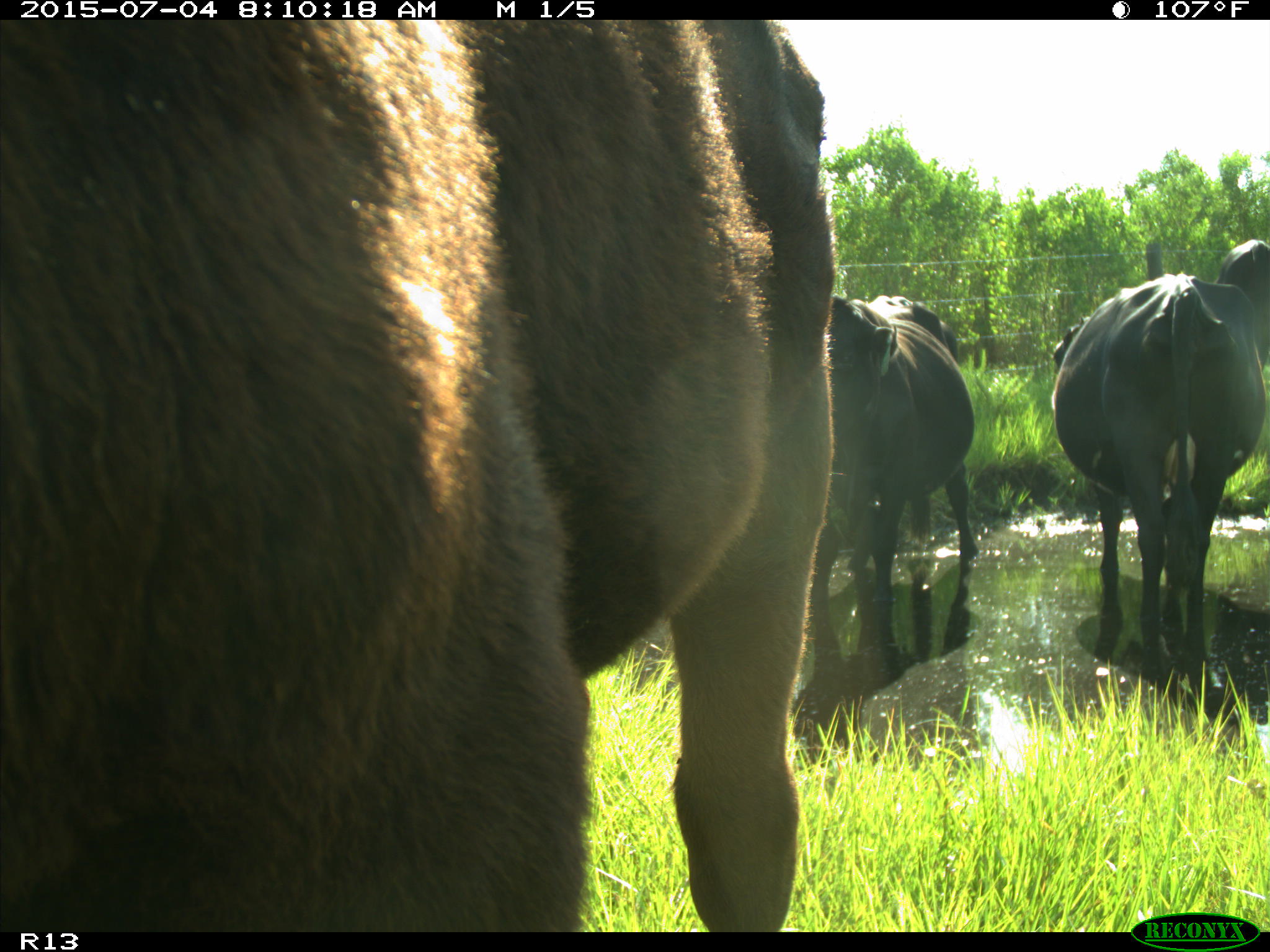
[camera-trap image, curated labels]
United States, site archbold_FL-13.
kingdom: Animalia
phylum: Chordata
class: Mammalia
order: Artiodactyla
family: Bovidae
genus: Bos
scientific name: Bos taurus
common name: domestic cow